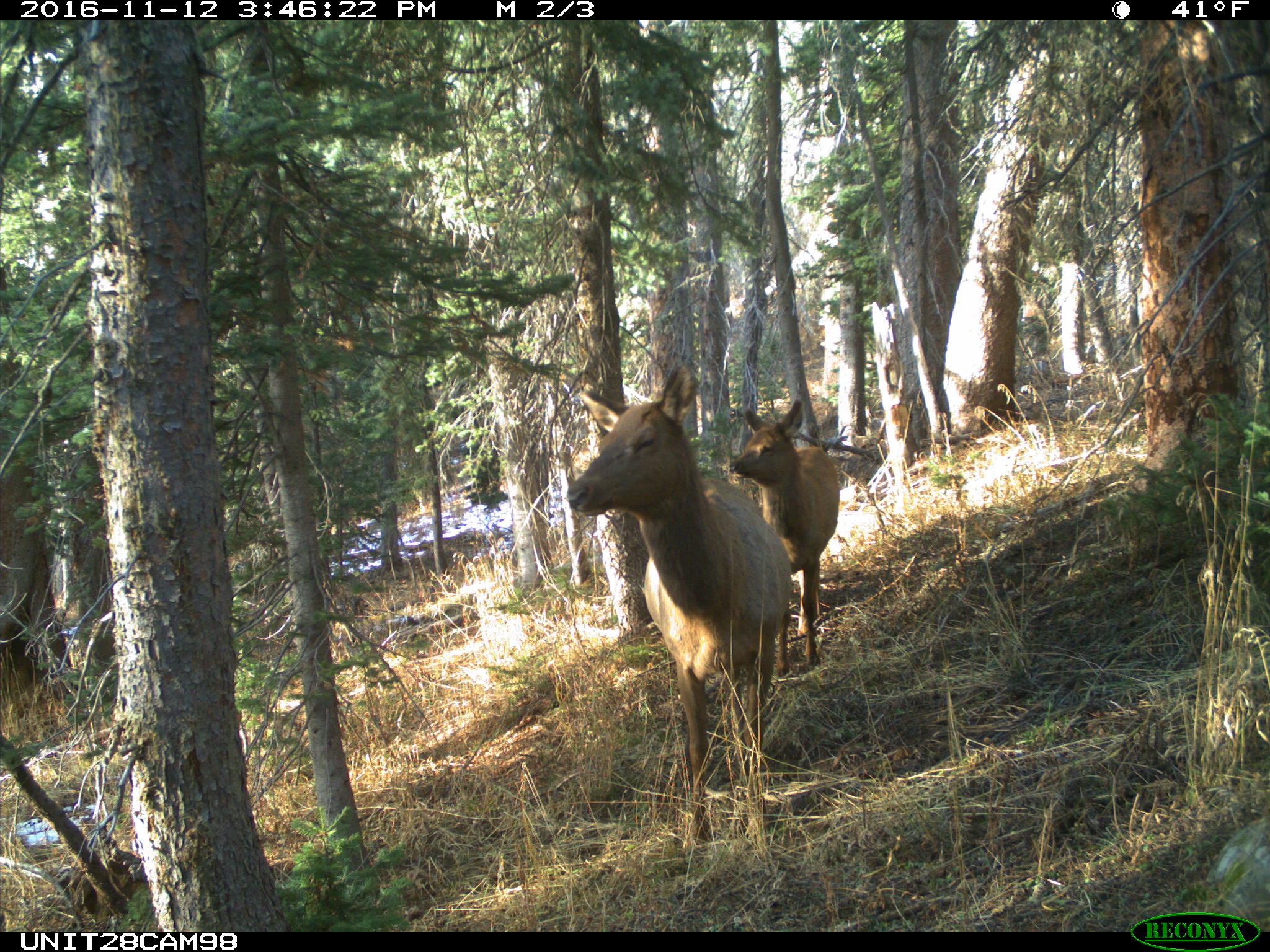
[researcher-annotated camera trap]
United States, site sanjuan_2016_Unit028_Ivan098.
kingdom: Animalia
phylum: Chordata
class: Mammalia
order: Artiodactyla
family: Cervidae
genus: Cervus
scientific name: Cervus elaphus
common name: red deer